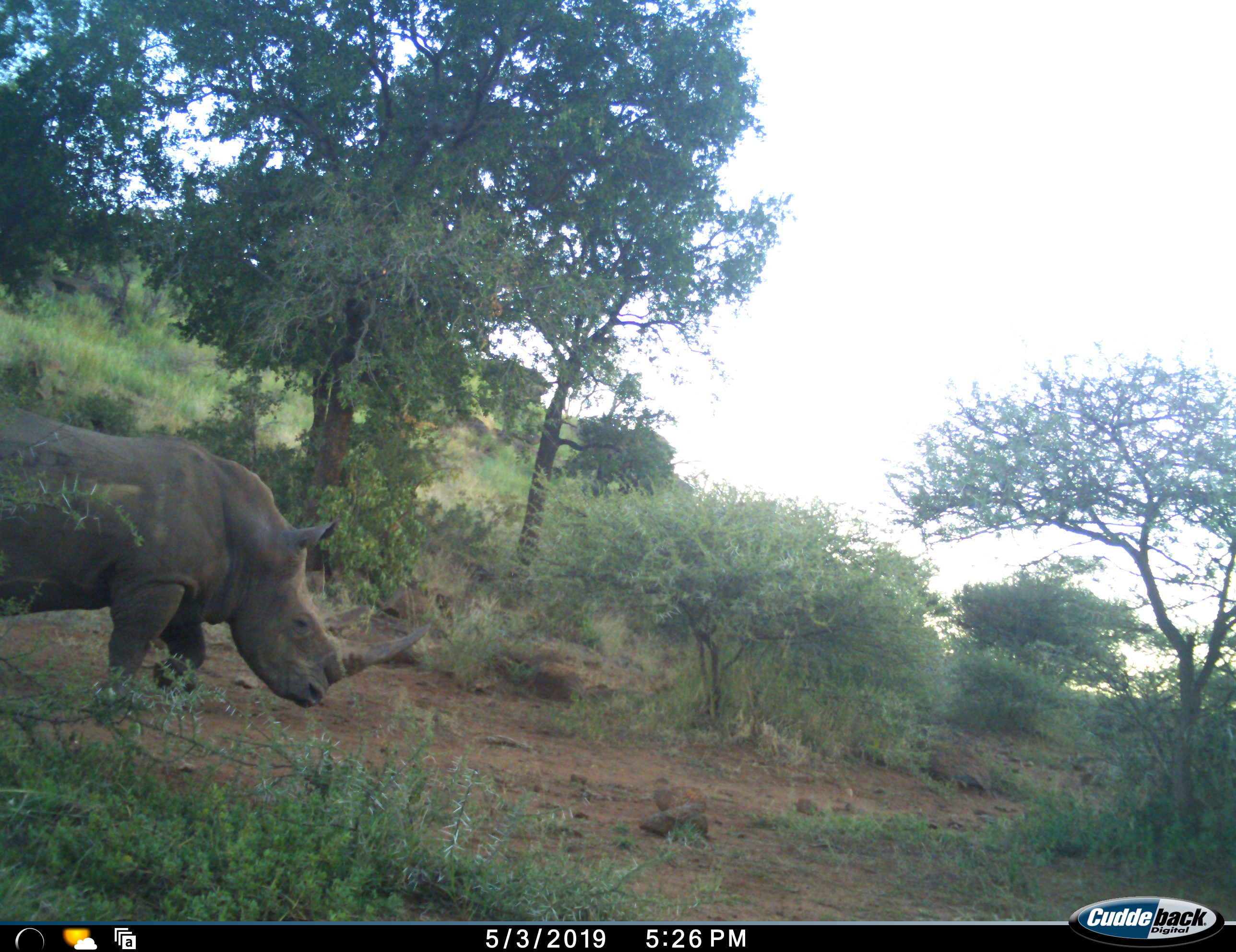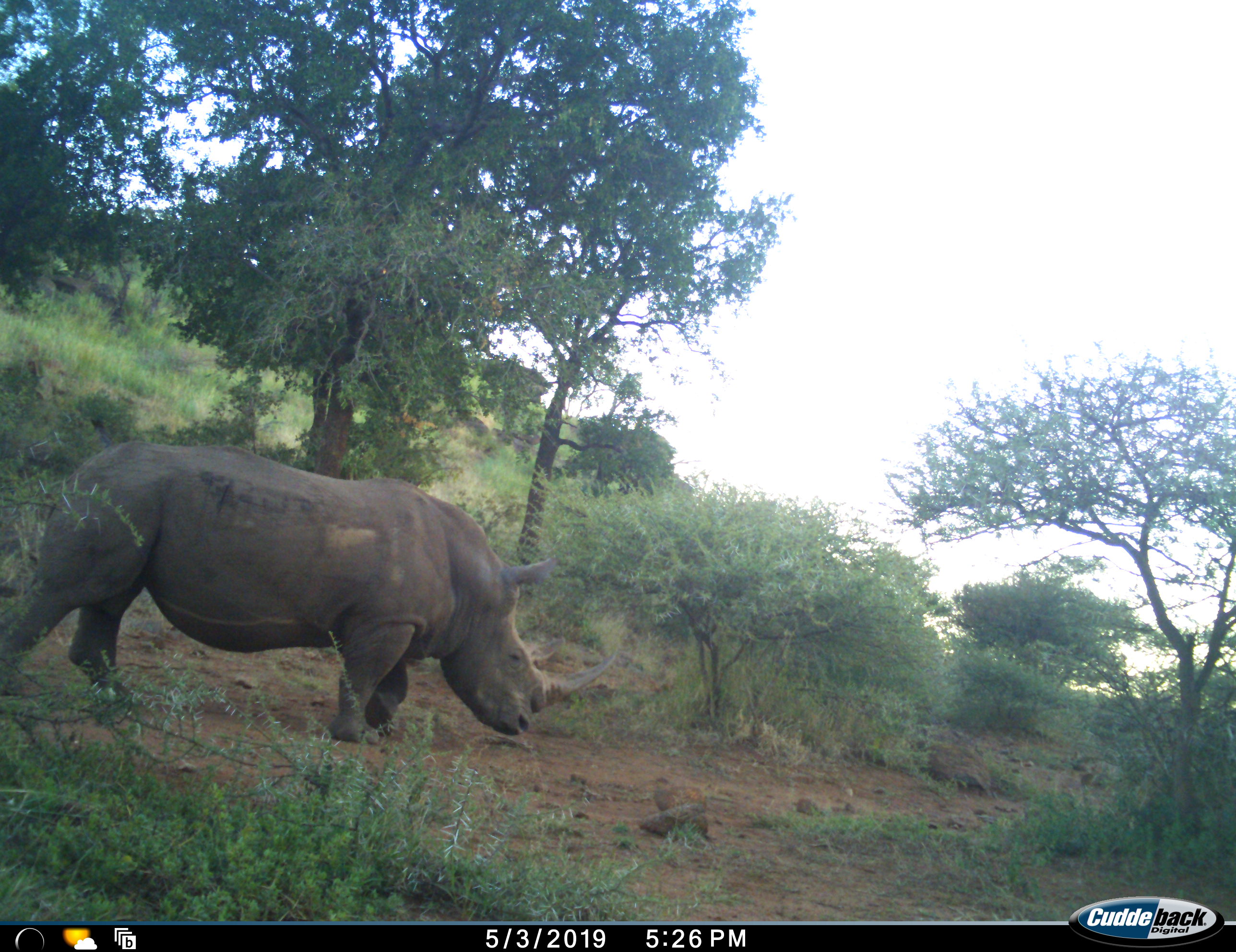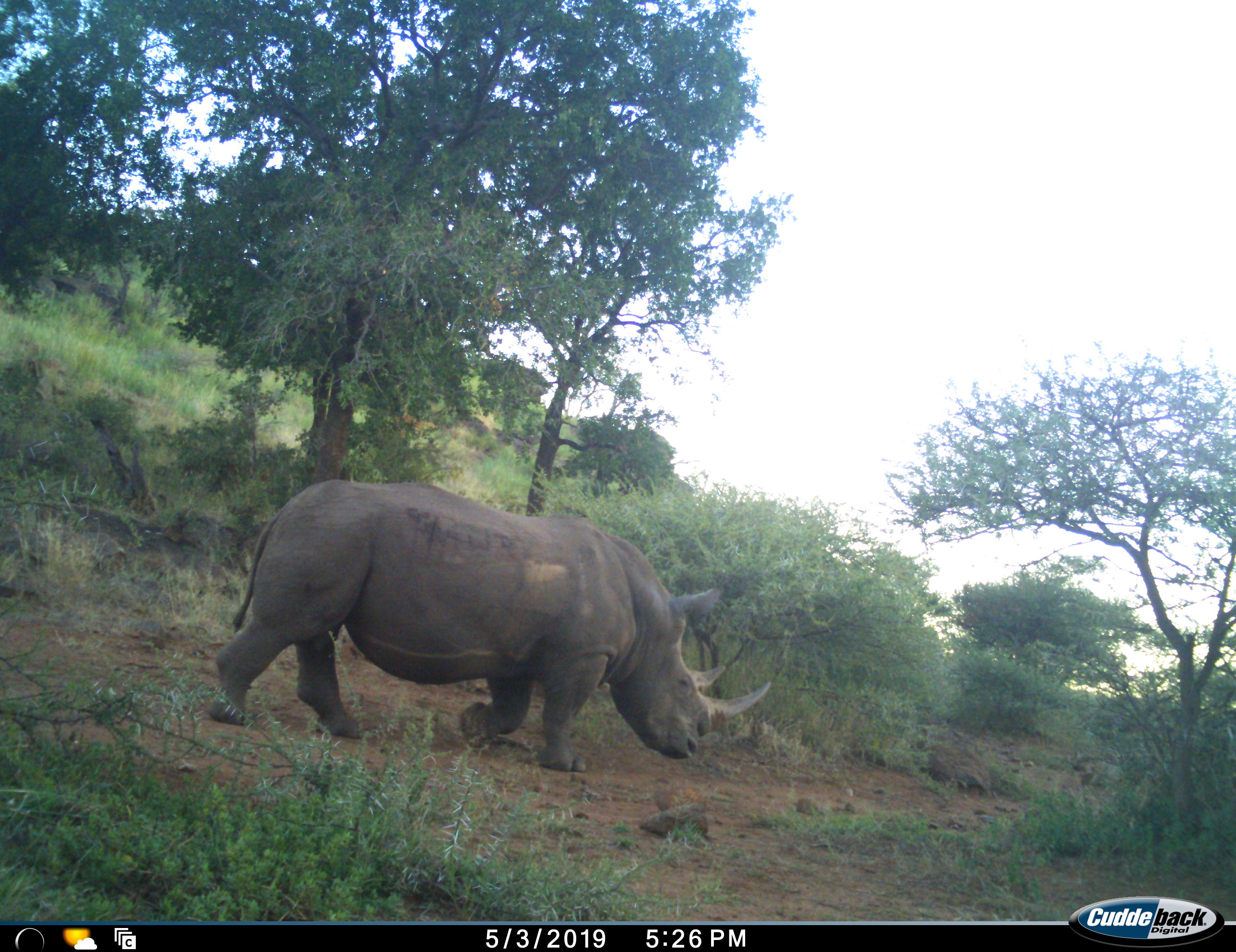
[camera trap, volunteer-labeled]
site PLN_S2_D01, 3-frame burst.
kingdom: Animalia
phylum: Chordata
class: Mammalia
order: Perissodactyla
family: Rhinocerotidae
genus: Ceratotherium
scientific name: Ceratotherium simum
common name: white rhinoceros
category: rhinoceroswhite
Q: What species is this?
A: Rhinoceroswhite (white rhinoceros) (Ceratotherium simum).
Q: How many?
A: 1.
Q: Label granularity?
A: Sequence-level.